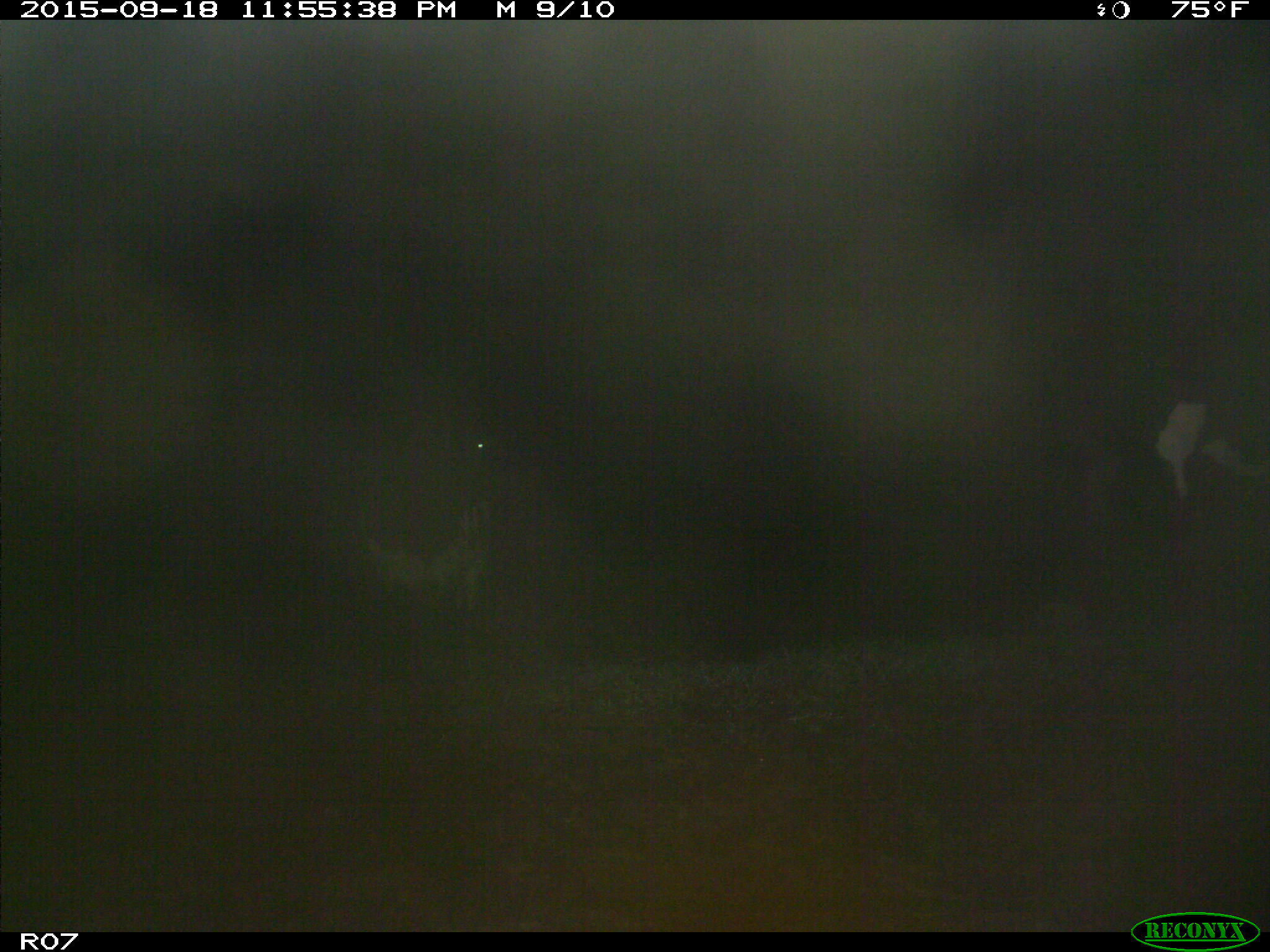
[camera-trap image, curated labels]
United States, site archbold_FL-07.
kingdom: Animalia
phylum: Chordata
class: Mammalia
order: Artiodactyla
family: Bovidae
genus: Bos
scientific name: Bos taurus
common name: domestic cow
Bos taurus (domestic cow).